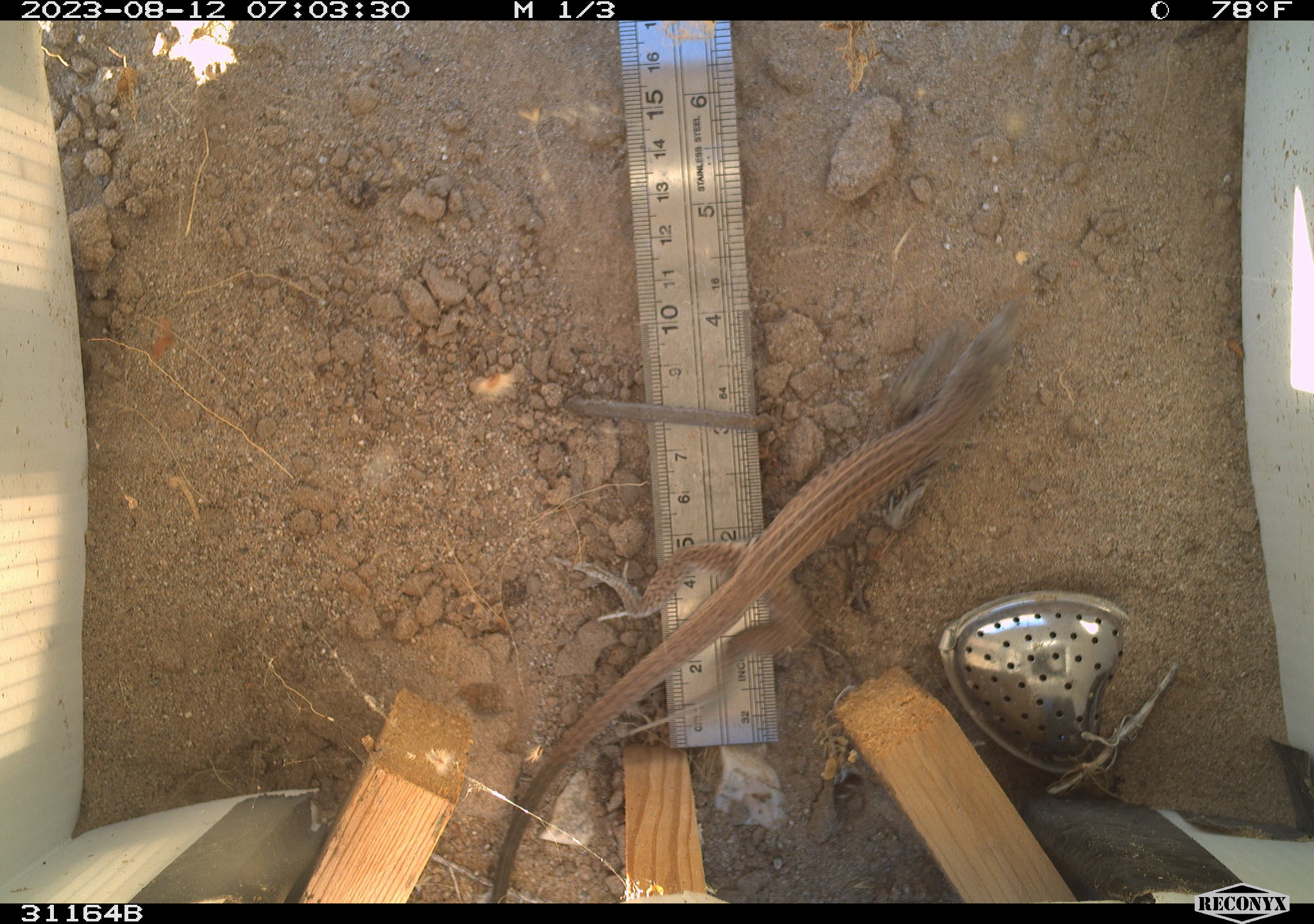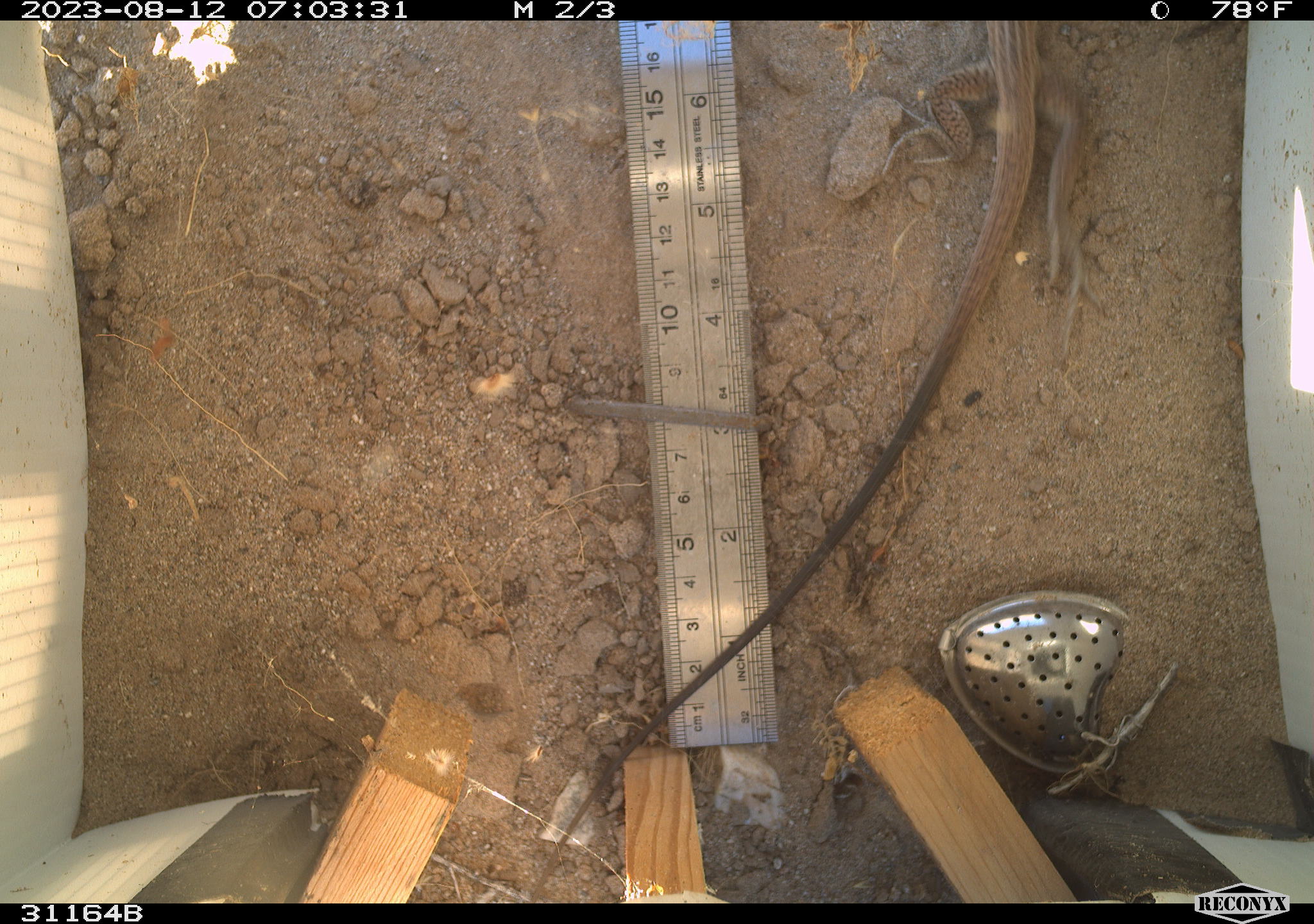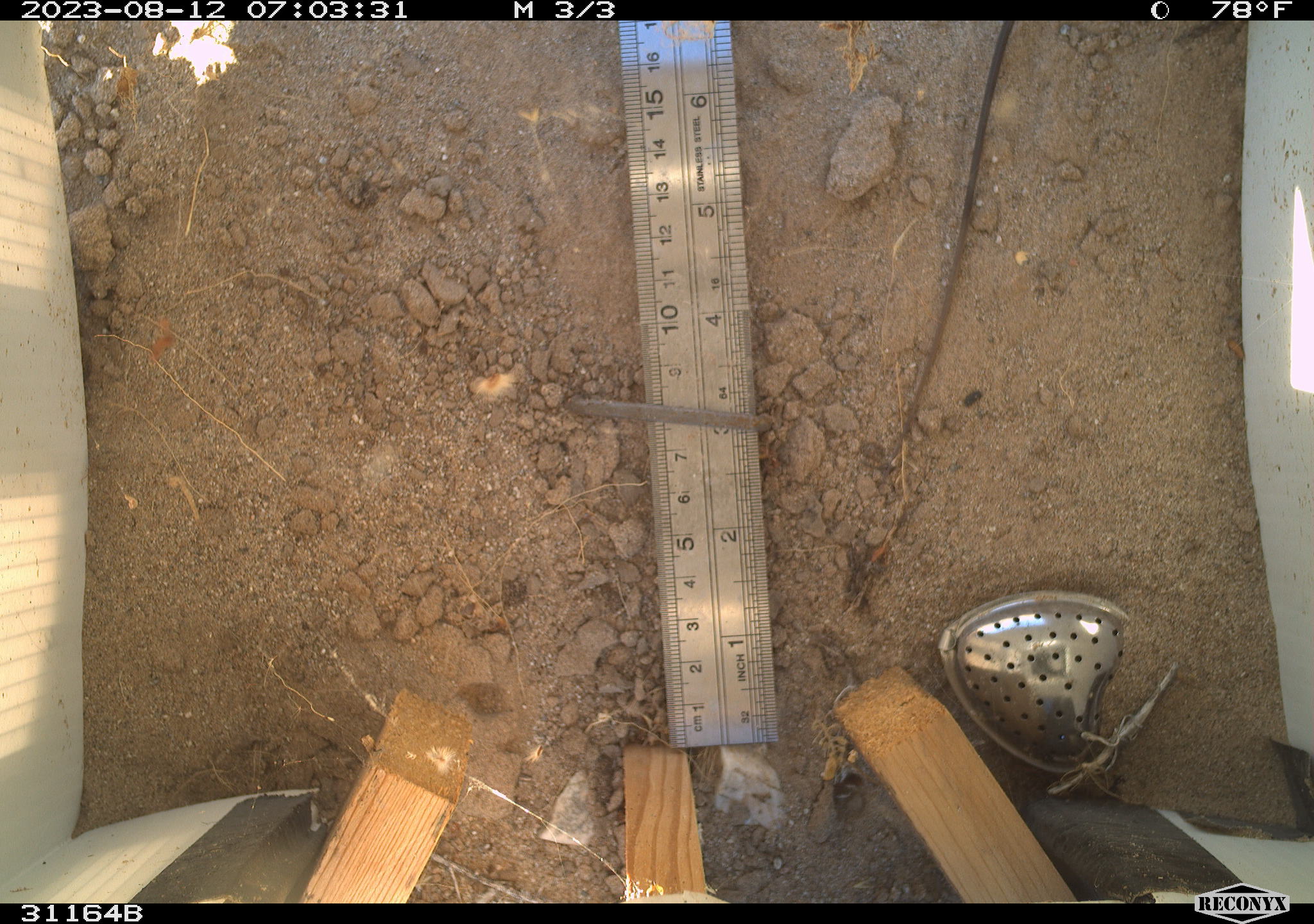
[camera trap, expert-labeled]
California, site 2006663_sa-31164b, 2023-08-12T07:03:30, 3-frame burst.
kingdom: Animalia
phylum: Chordata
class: Reptilia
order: Squamata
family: Teiidae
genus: Aspidoscelis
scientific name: Aspidoscelis tigris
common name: western whiptail